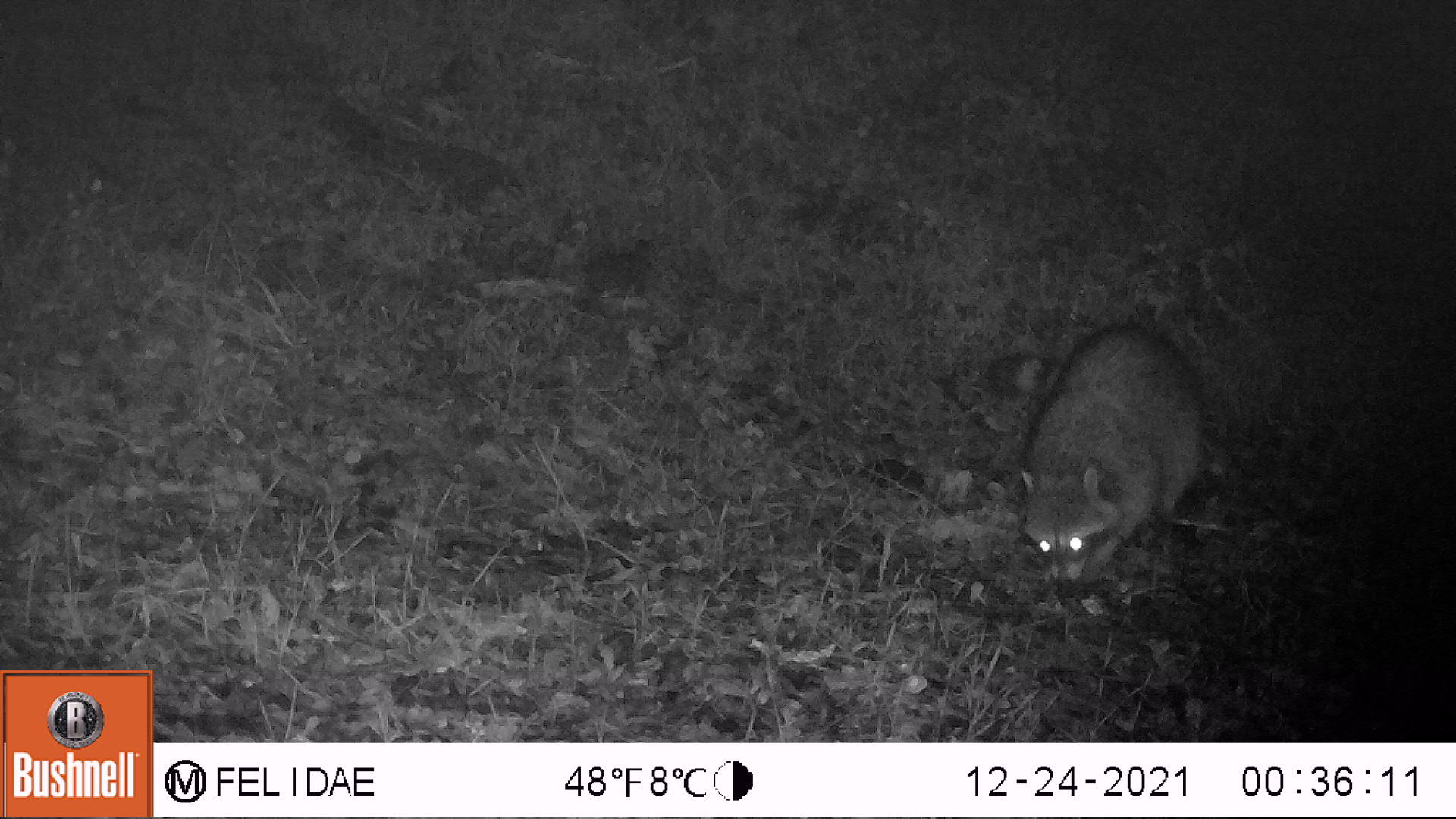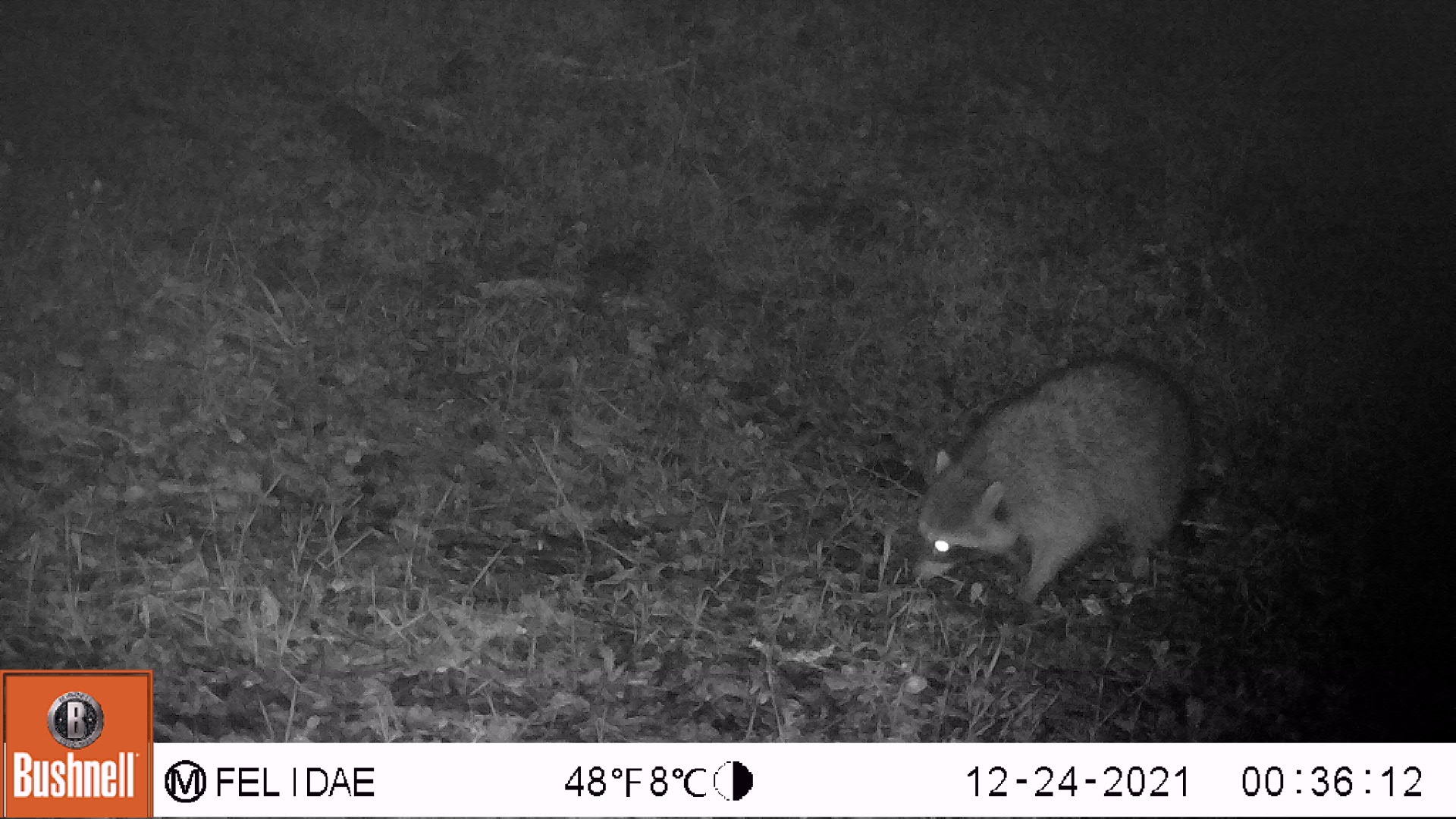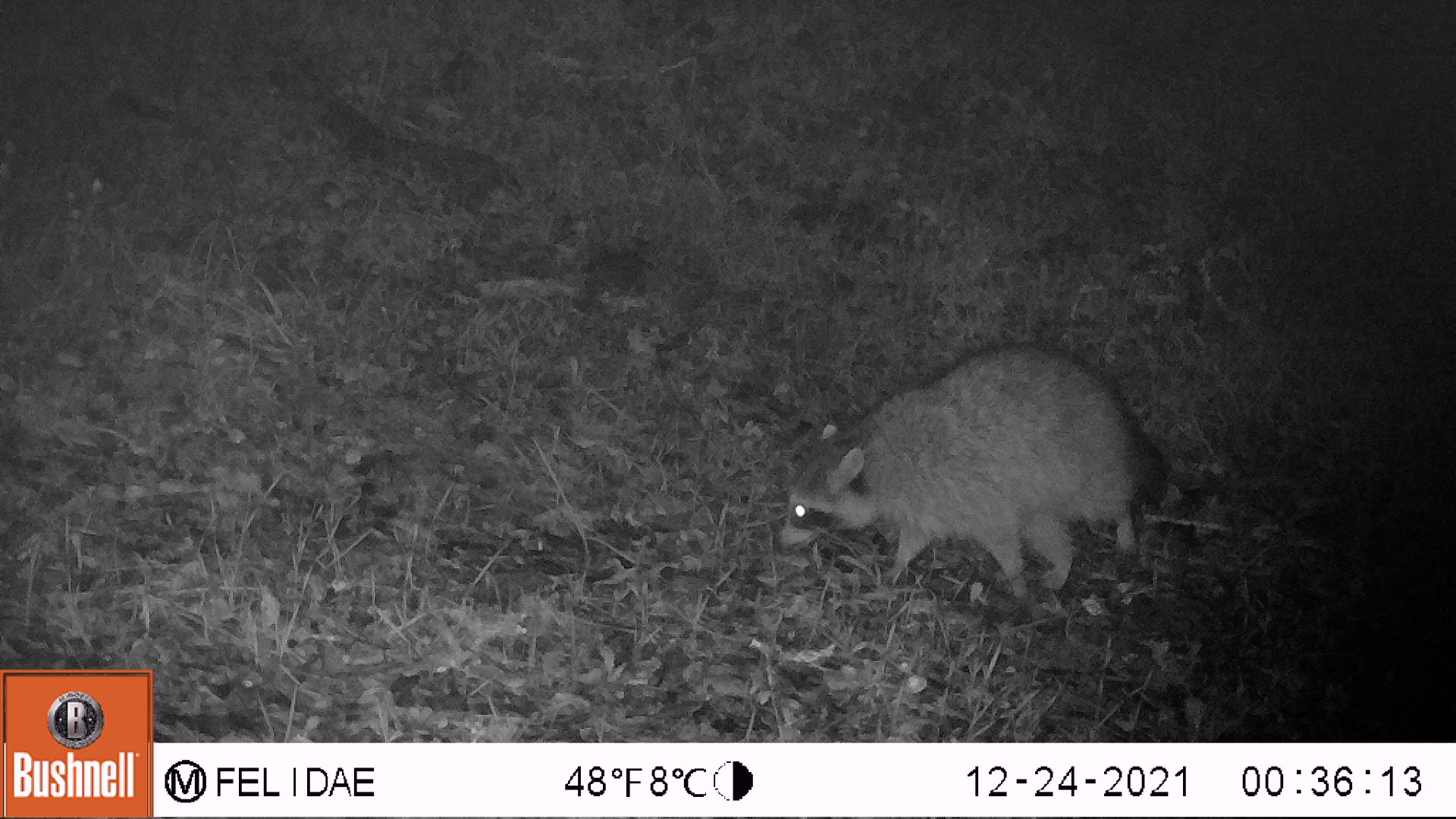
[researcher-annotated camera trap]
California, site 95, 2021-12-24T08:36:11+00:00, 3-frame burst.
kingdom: Animalia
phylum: Chordata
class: Mammalia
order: Carnivora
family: Procyonidae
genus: Procyon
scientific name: Procyon lotor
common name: raccoon